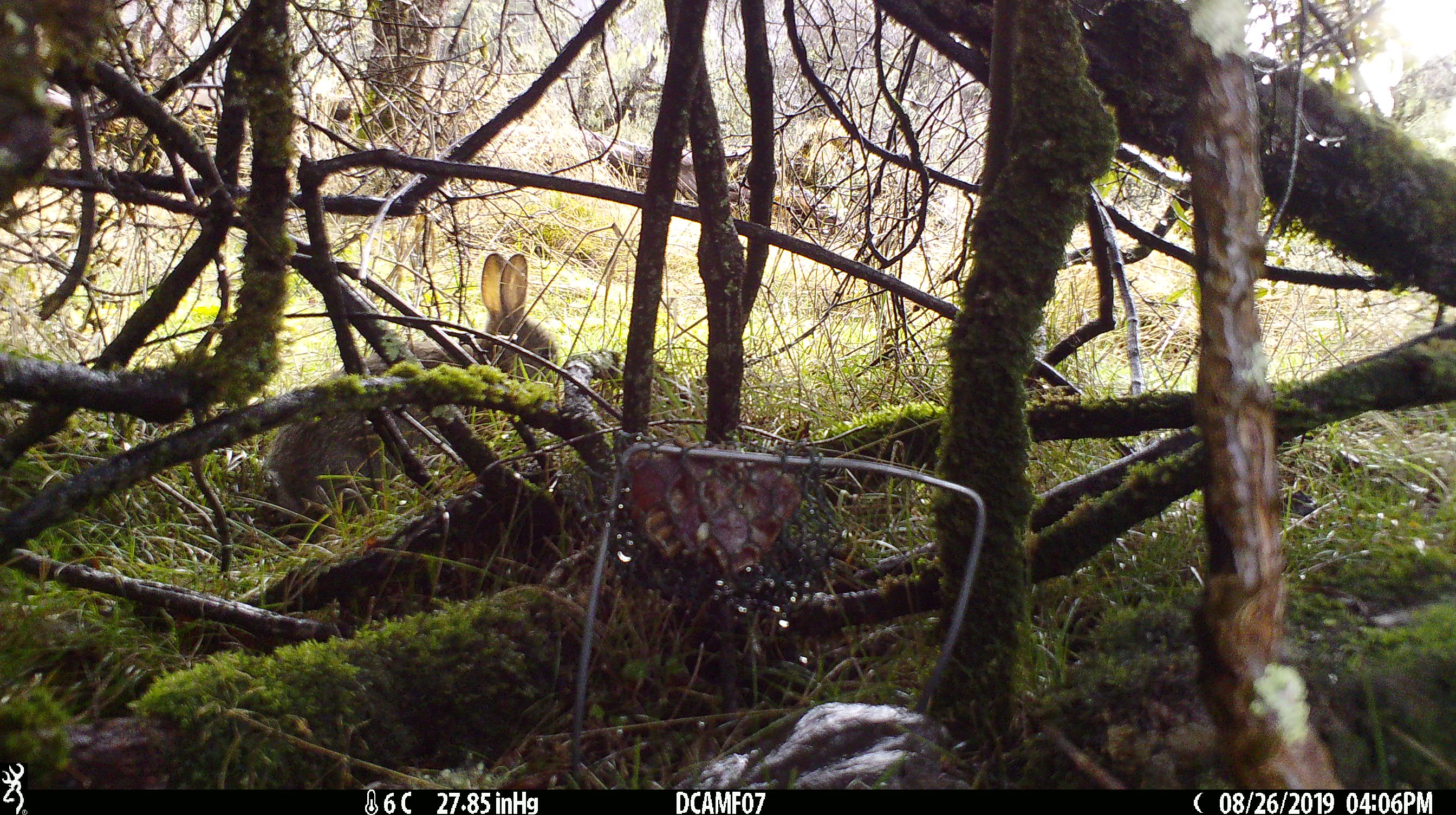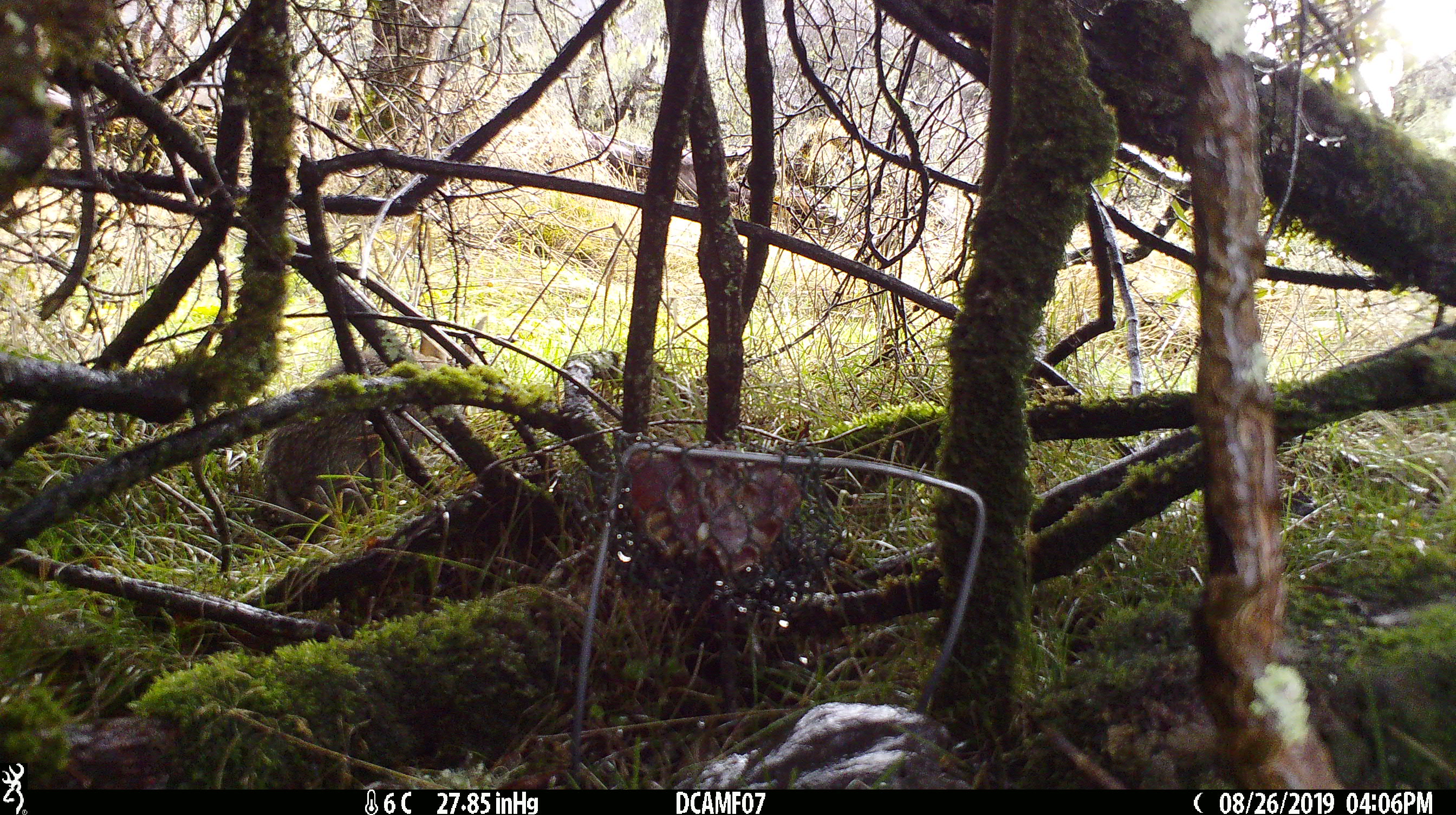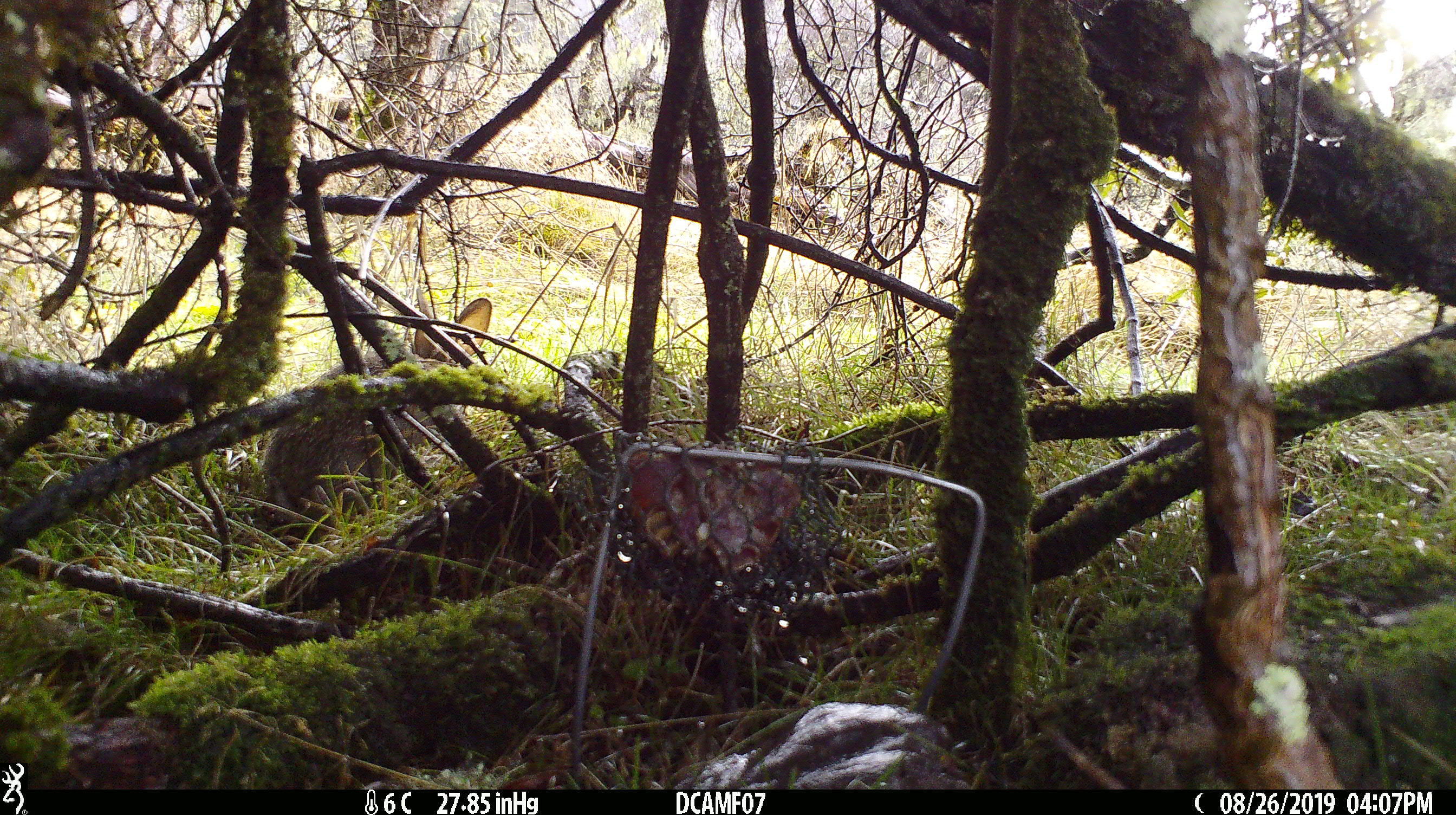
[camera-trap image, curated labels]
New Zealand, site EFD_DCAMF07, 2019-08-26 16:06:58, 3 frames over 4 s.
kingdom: Animalia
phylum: Chordata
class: Mammalia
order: Lagomorpha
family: Leporidae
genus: Oryctolagus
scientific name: Oryctolagus cuniculus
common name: european rabbit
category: rabbit